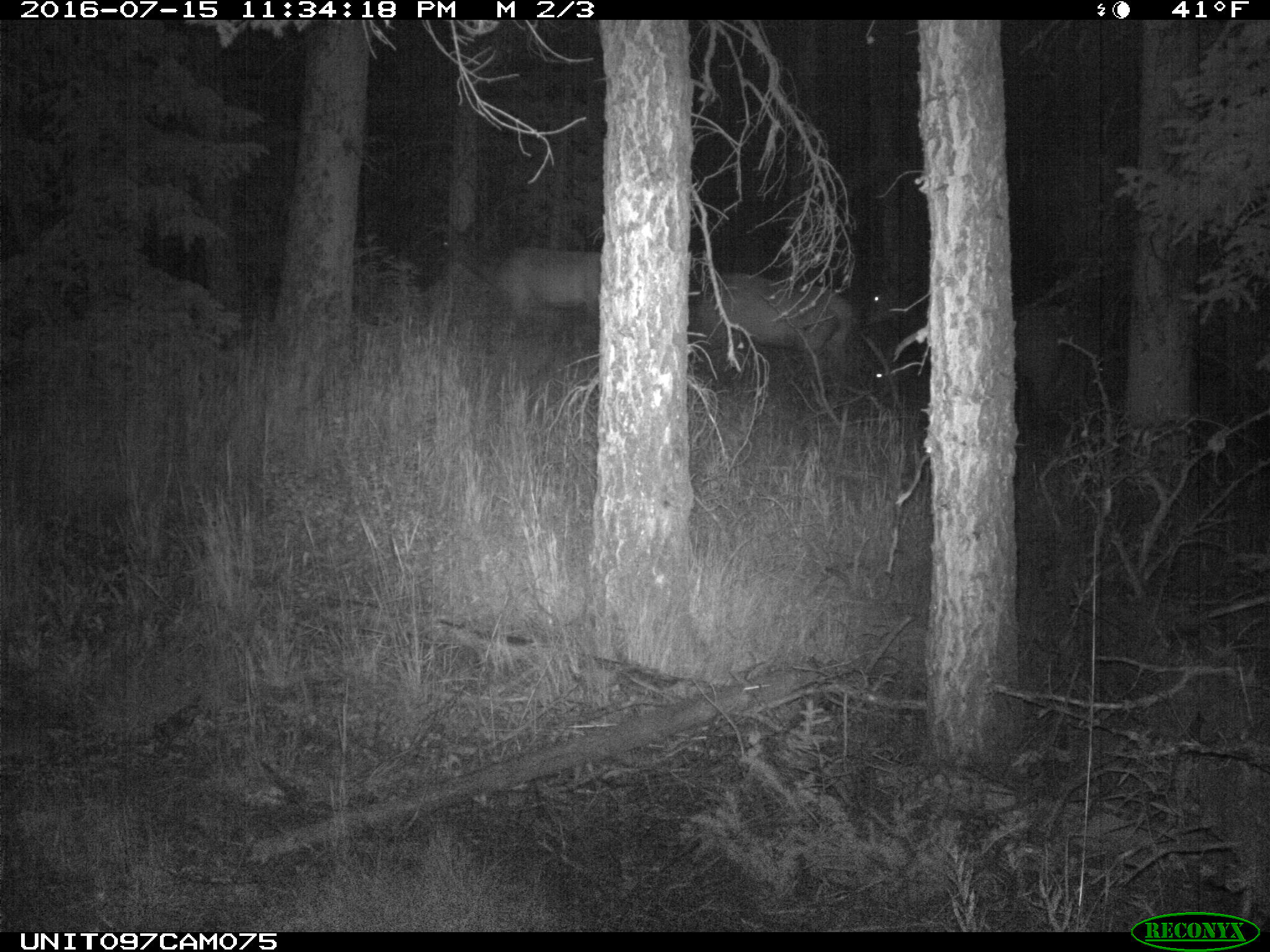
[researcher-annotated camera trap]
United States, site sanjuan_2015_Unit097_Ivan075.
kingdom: Animalia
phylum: Chordata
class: Mammalia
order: Artiodactyla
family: Cervidae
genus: Cervus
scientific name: Cervus elaphus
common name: red deer